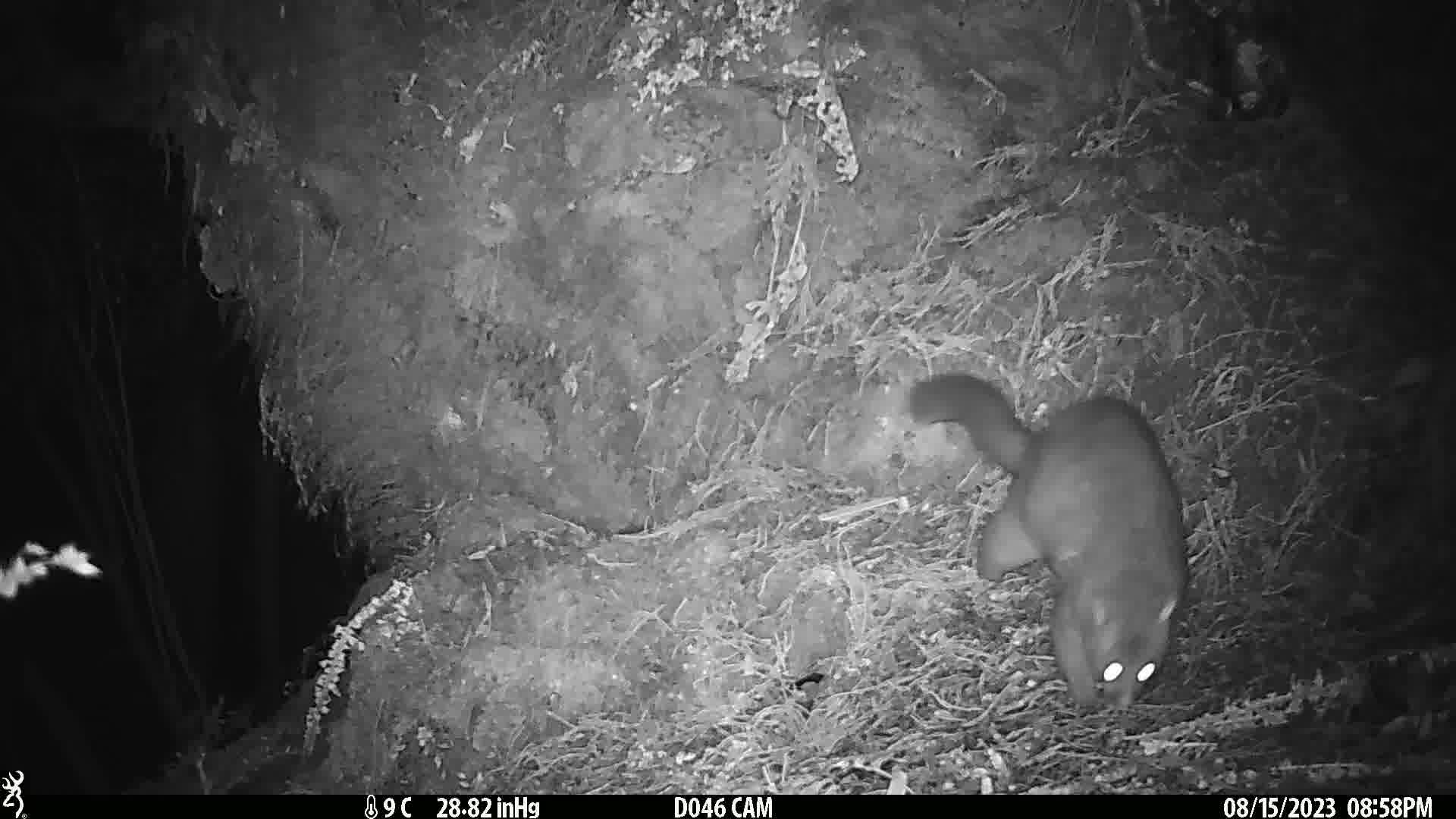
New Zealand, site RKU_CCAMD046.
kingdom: Animalia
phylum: Chordata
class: Mammalia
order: Diprotodontia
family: Phalangeridae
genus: Trichosurus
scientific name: Trichosurus vulpecula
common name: common brushtail possum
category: possum